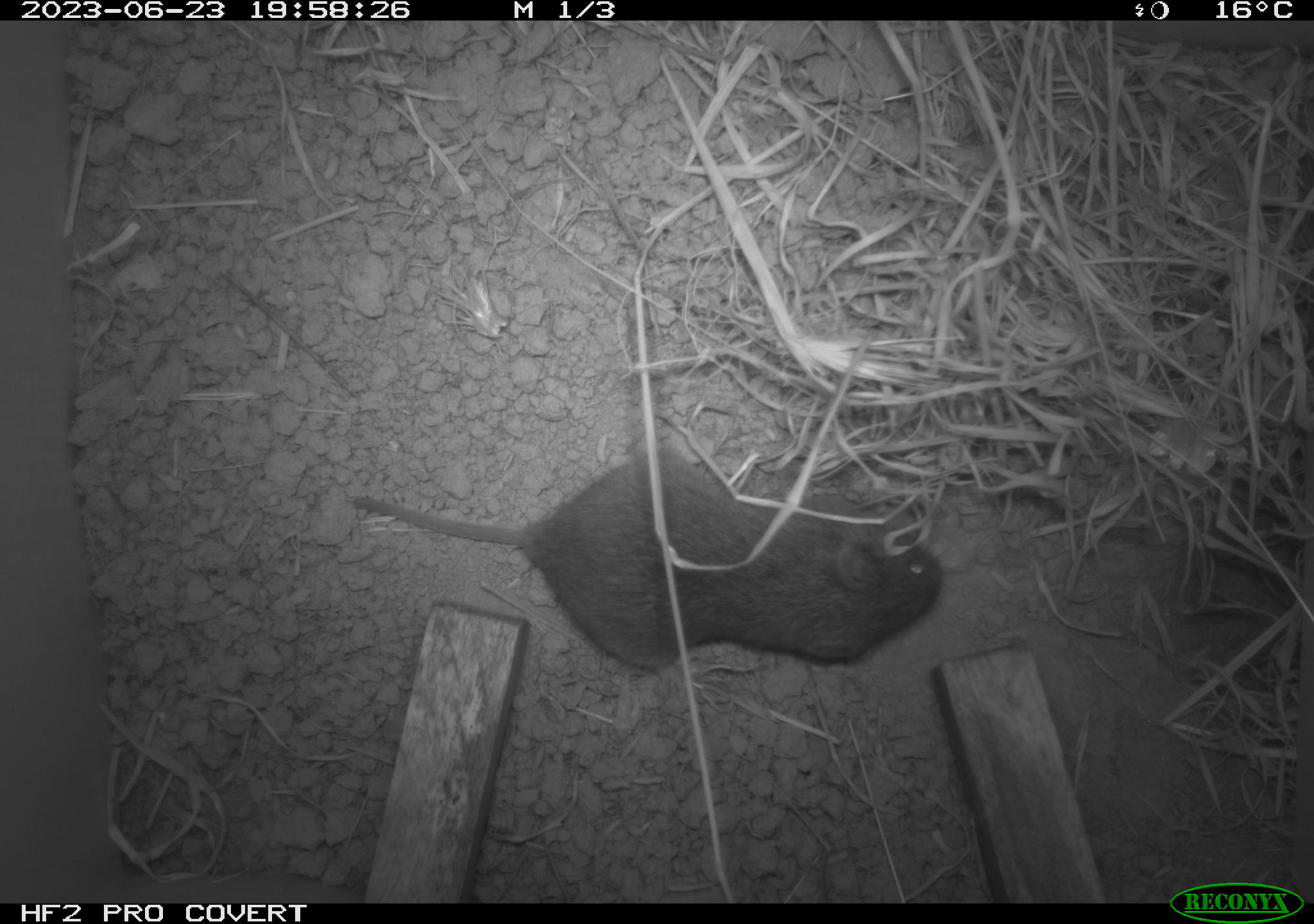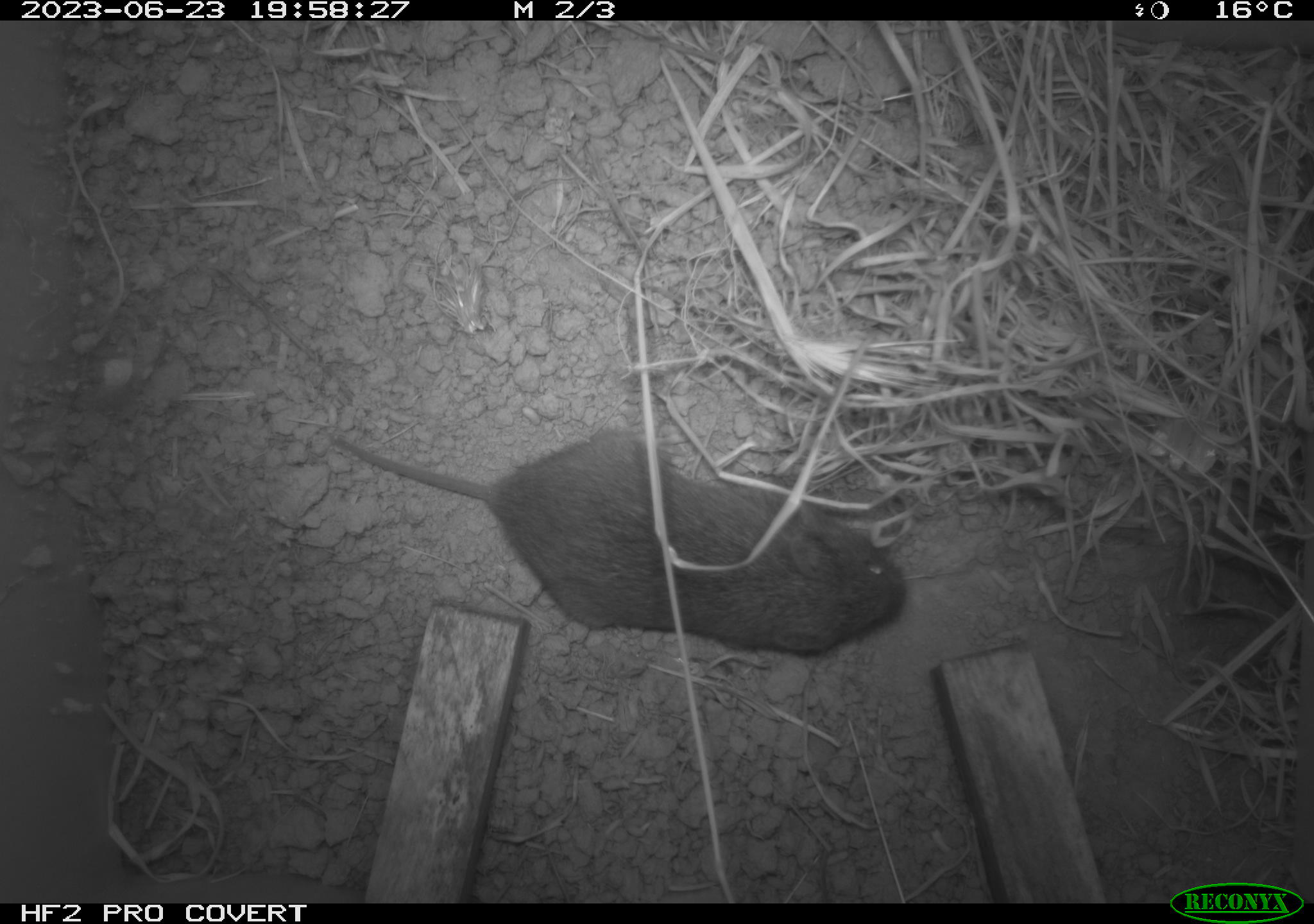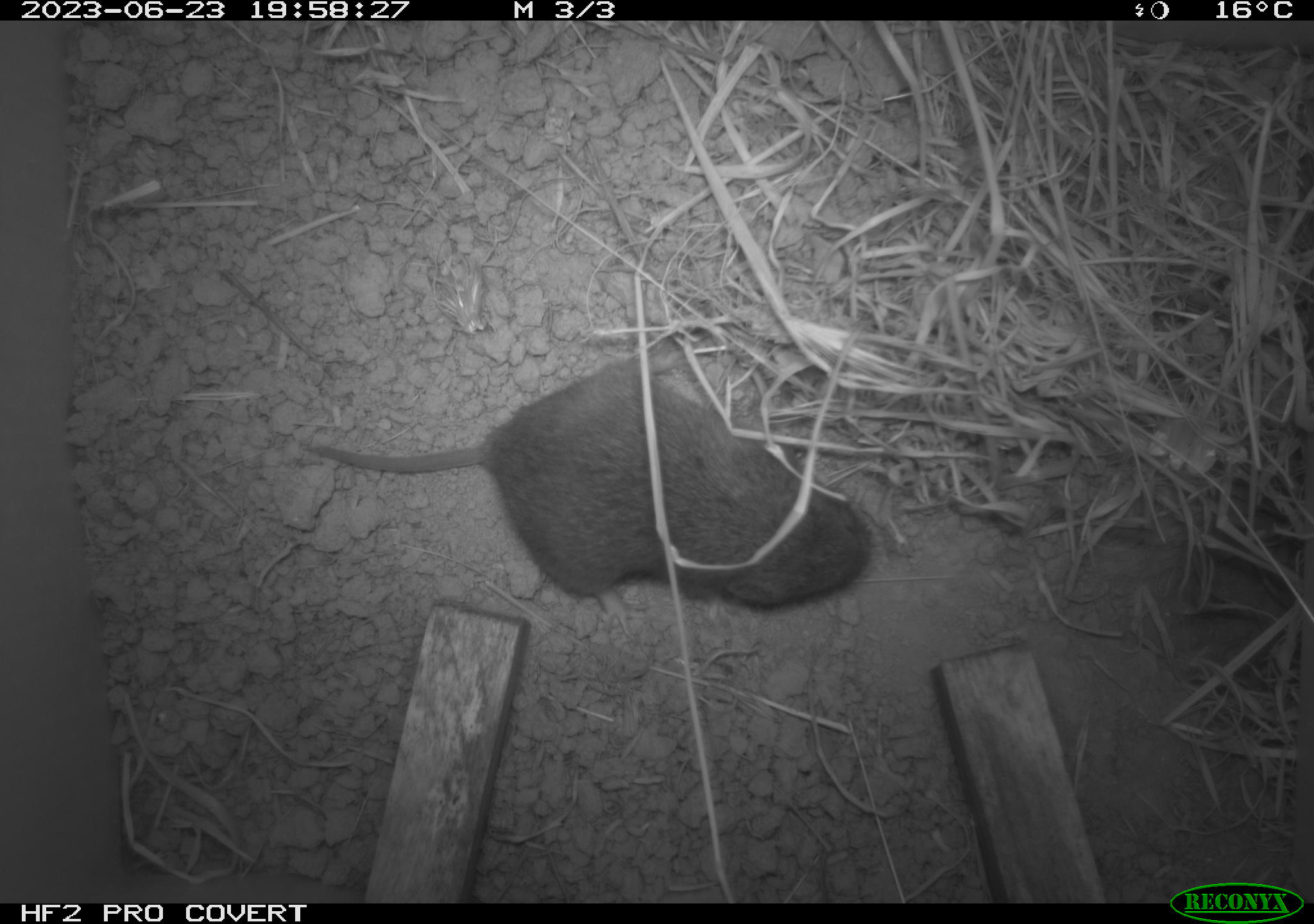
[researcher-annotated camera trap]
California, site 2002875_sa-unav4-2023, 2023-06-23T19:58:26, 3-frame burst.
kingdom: Animalia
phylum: Chordata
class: Mammalia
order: Rodentia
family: Cricetidae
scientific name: Arvicolinae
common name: voles, lemmings, and muskrats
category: arvicolinae subfamily